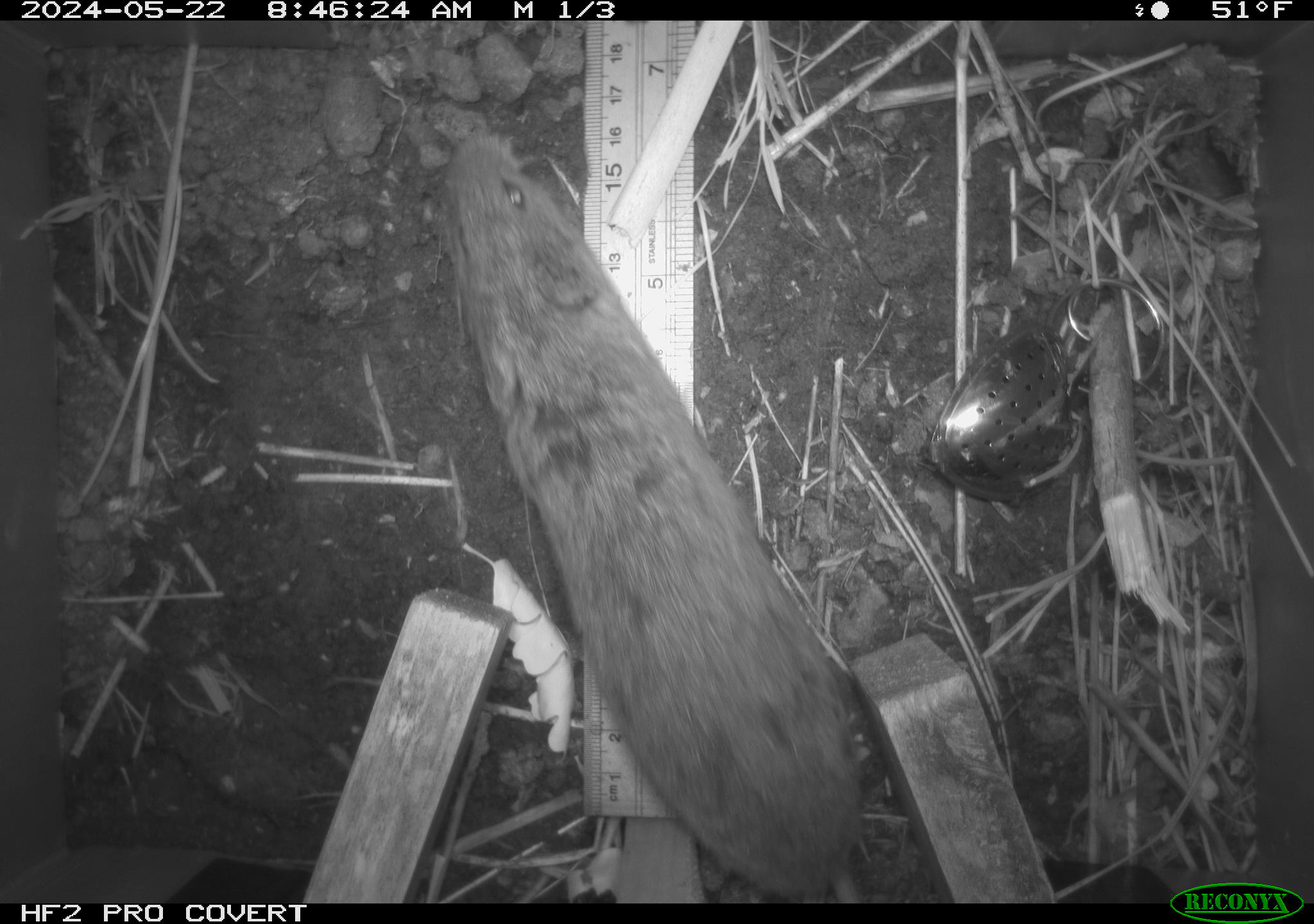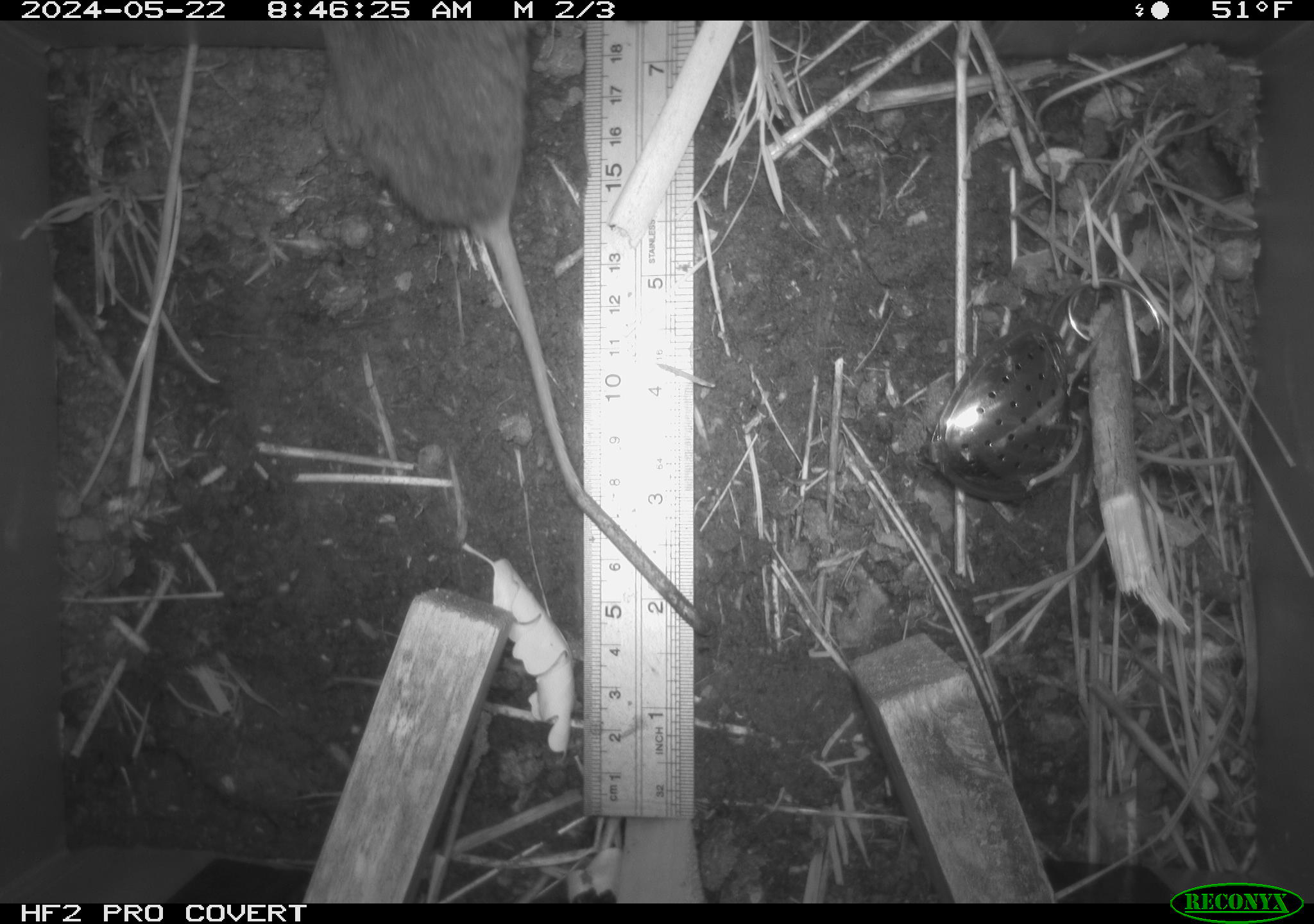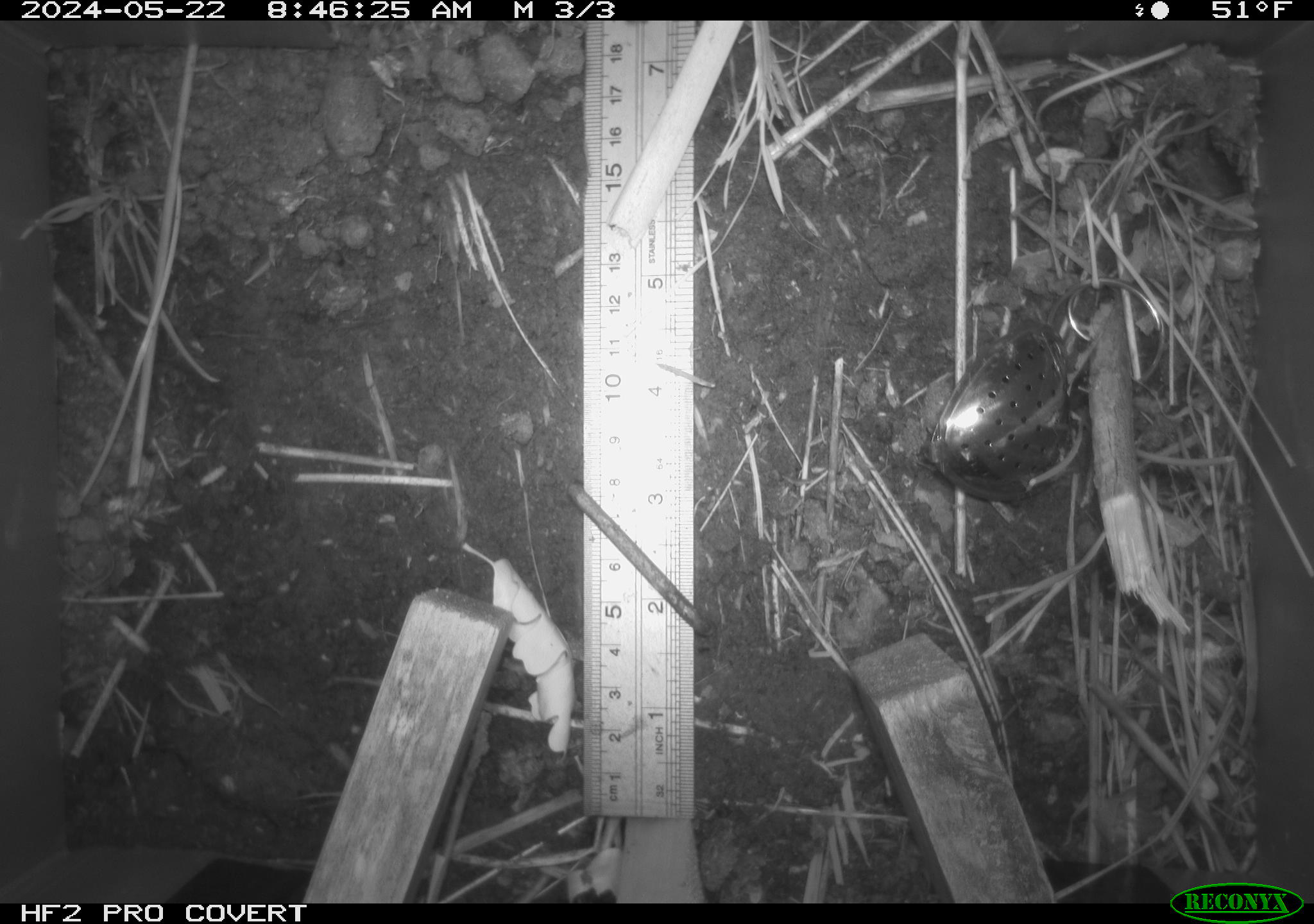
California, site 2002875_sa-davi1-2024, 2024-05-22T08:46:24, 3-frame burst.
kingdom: Animalia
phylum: Chordata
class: Mammalia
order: Rodentia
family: Cricetidae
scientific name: Arvicolinae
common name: voles, lemmings, and muskrats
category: arvicolinae subfamily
Arvicolinae subfamily (voles, lemmings, and muskrats) (Arvicolinae).